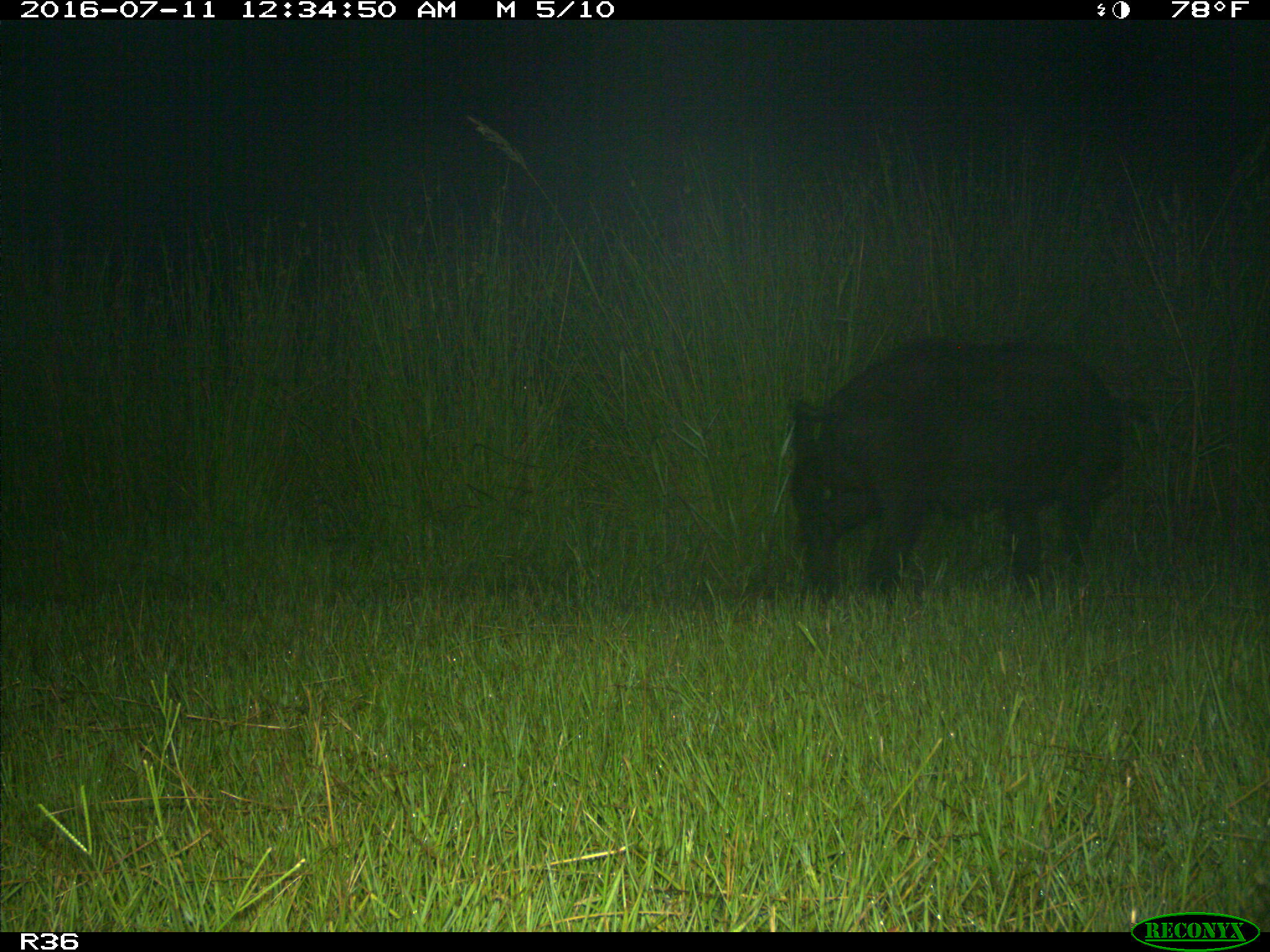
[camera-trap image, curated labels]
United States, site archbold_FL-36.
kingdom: Animalia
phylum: Chordata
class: Mammalia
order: Artiodactyla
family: Suidae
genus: Sus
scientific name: Sus scrofa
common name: wild boar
Sus scrofa (wild boar).